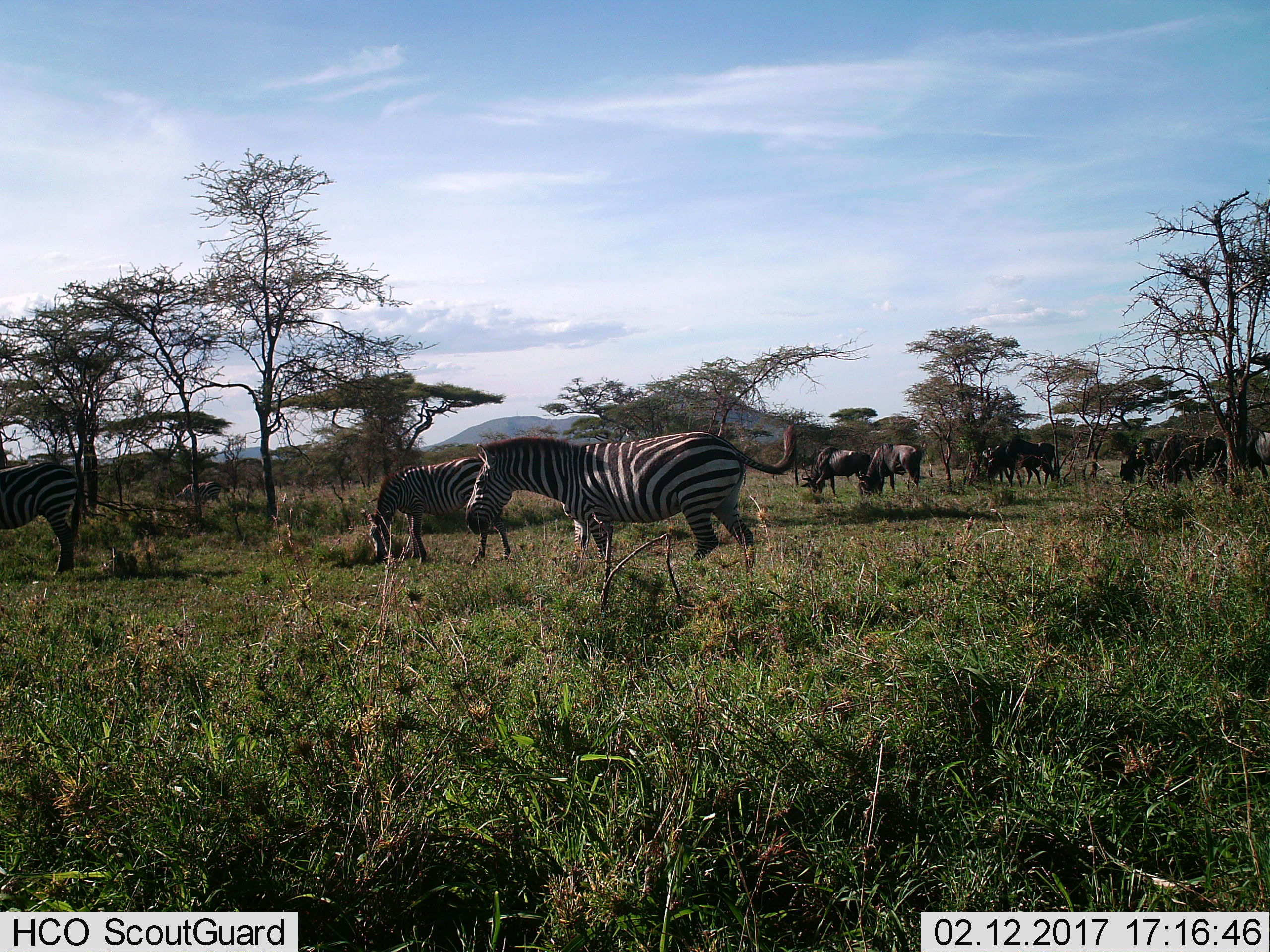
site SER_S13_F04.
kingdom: Animalia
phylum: Chordata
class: Mammalia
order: Artiodactyla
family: Bovidae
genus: Connochaetes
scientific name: Connochaetes taurinus taurinus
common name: blue wildebeest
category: wildebeestblue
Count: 8.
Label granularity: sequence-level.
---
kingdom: Animalia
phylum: Chordata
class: Mammalia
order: Perissodactyla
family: Equidae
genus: Equus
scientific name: Equus quagga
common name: plains zebra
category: zebraplains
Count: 3.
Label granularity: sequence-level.